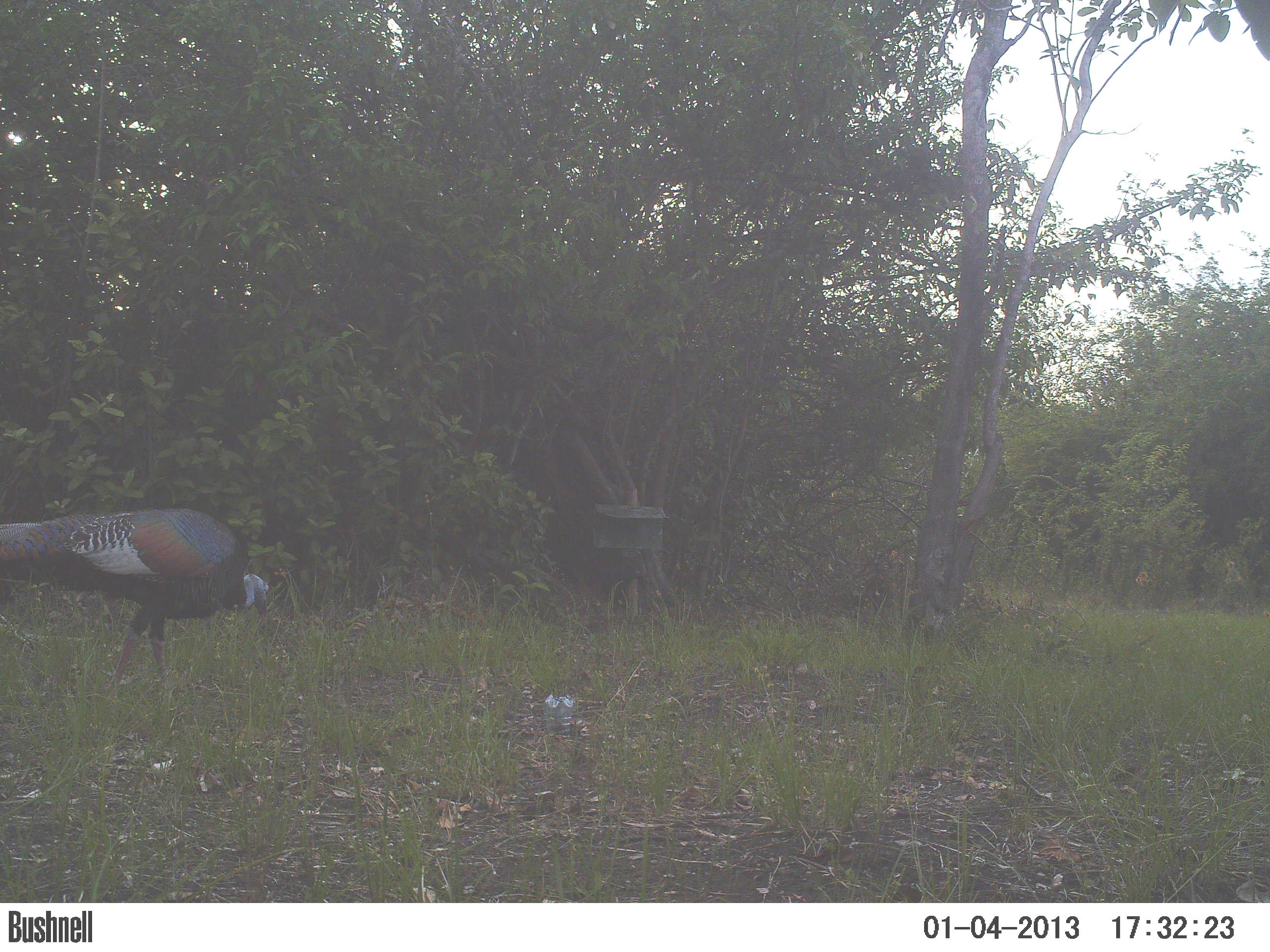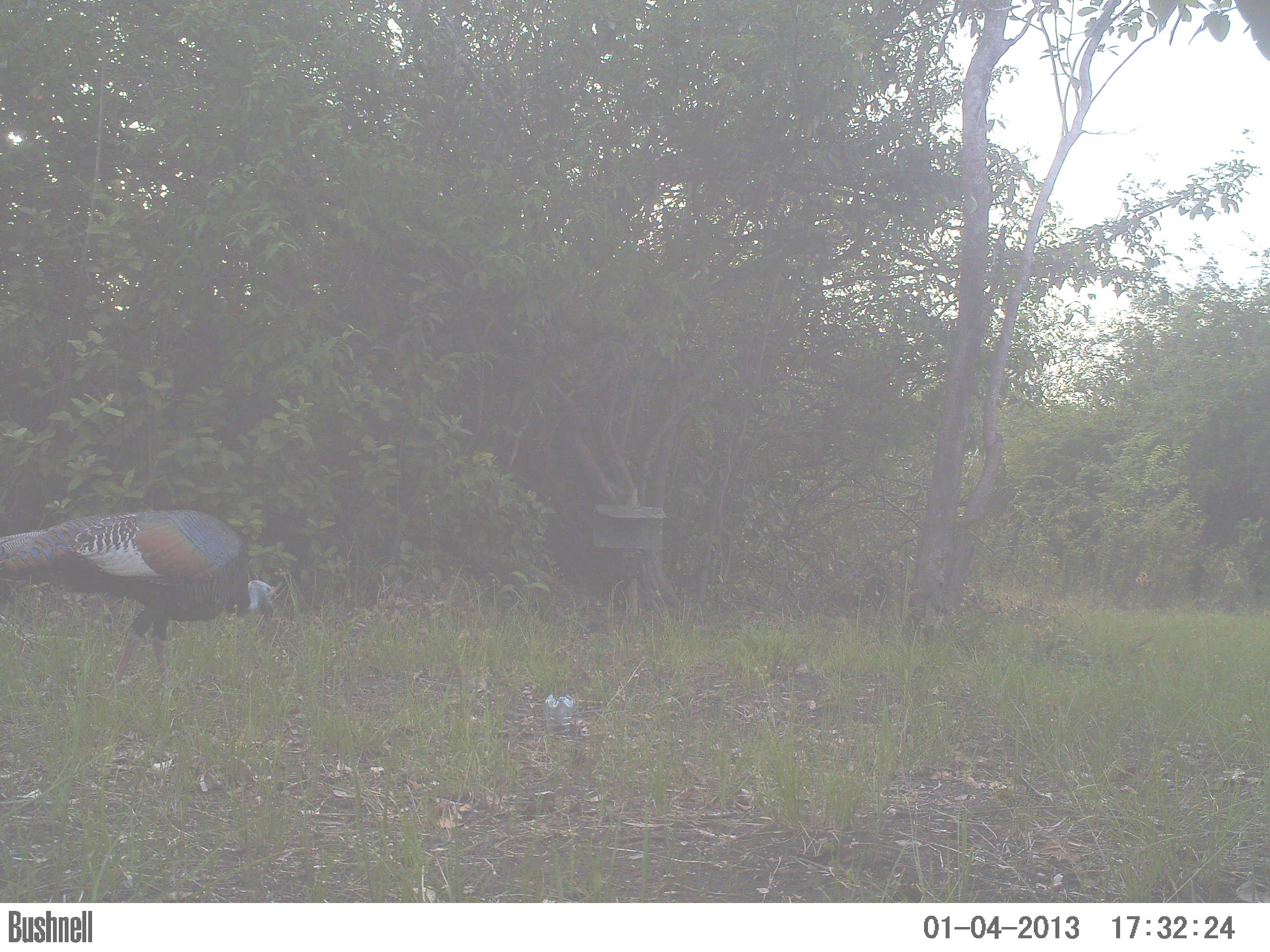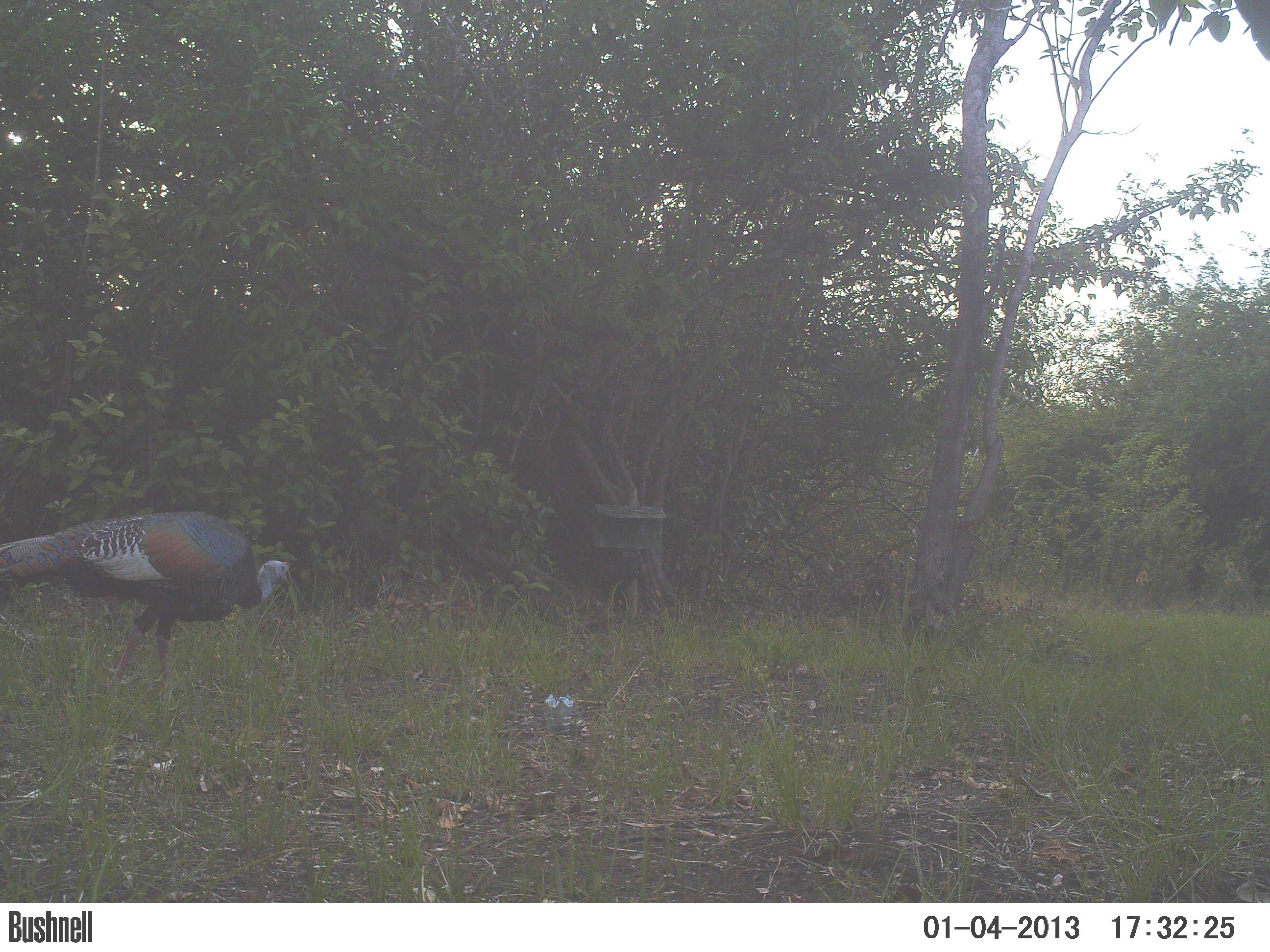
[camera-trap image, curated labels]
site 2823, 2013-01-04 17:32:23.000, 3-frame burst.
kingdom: Animalia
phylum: Chordata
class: Aves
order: Galliformes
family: Phasianidae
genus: Meleagris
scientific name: Meleagris ocellata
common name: ocellated turkey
Meleagris ocellata (ocellated turkey), count 1, age adult.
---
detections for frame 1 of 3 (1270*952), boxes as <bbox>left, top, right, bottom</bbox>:
meleagris ocellata: <bbox>0, 506, 273, 705</bbox>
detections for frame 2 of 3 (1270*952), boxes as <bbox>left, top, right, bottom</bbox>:
meleagris ocellata: <bbox>0, 508, 277, 699</bbox>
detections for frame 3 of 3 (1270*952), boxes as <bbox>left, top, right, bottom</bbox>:
meleagris ocellata: <bbox>0, 510, 296, 691</bbox>